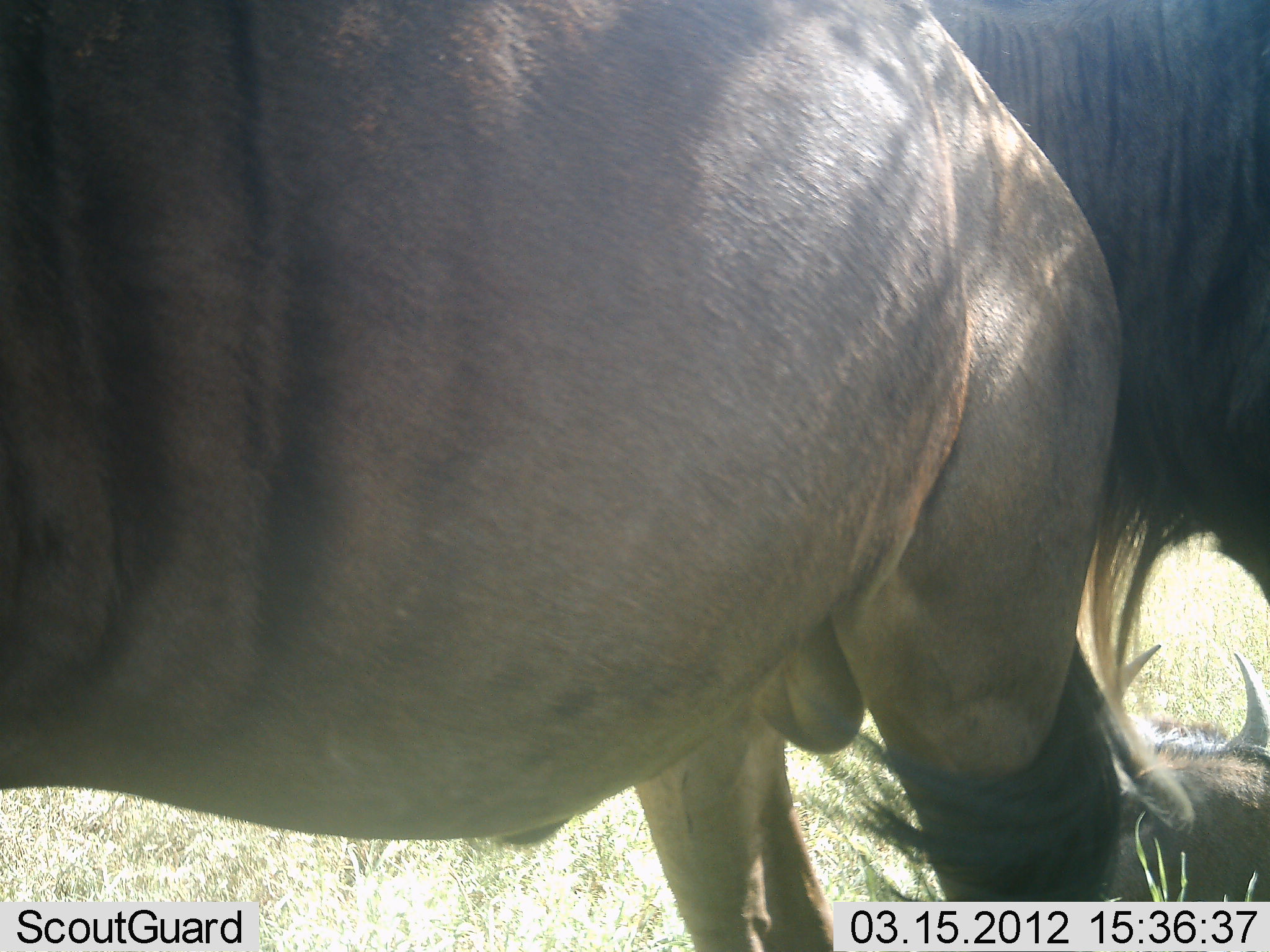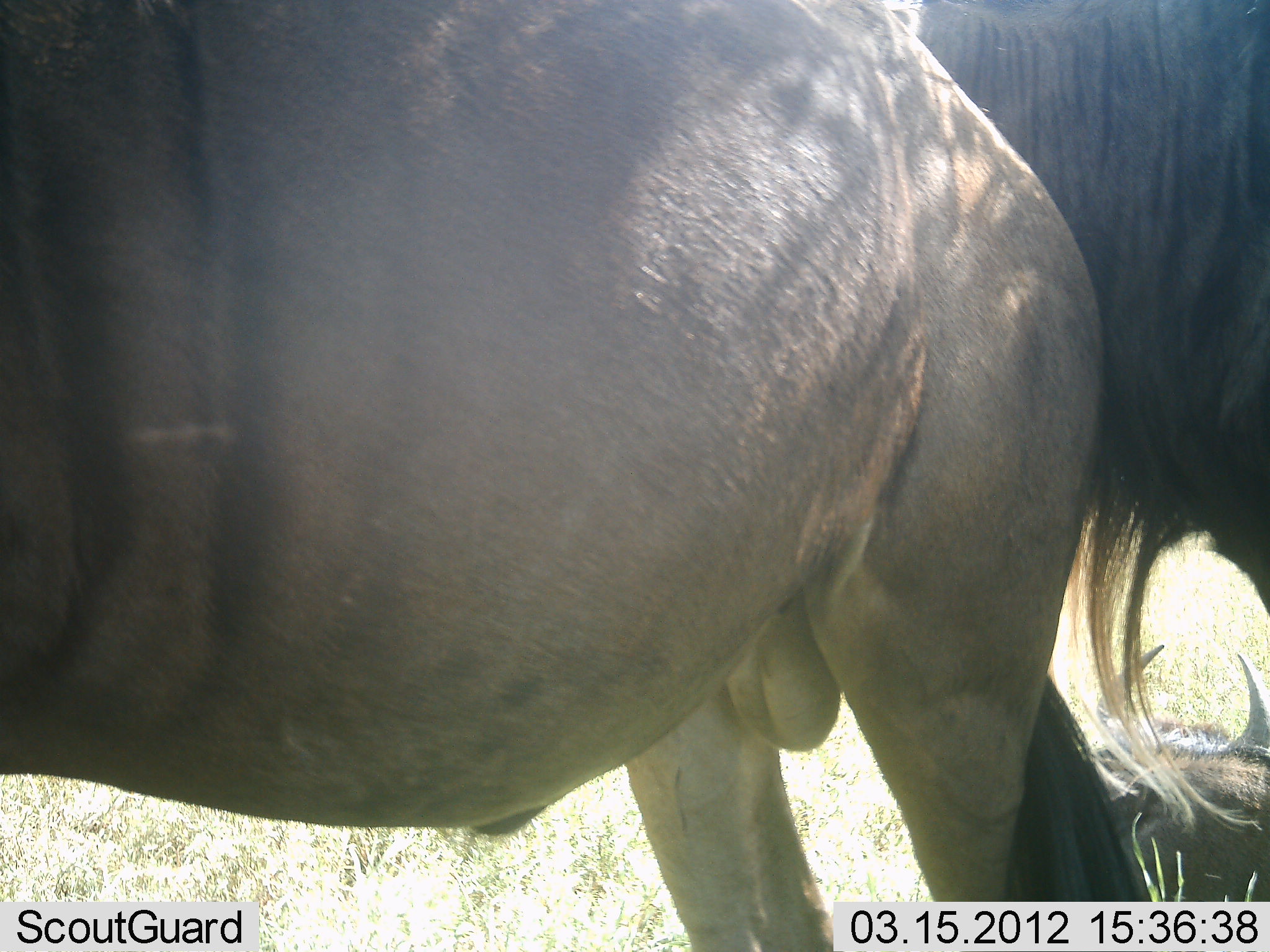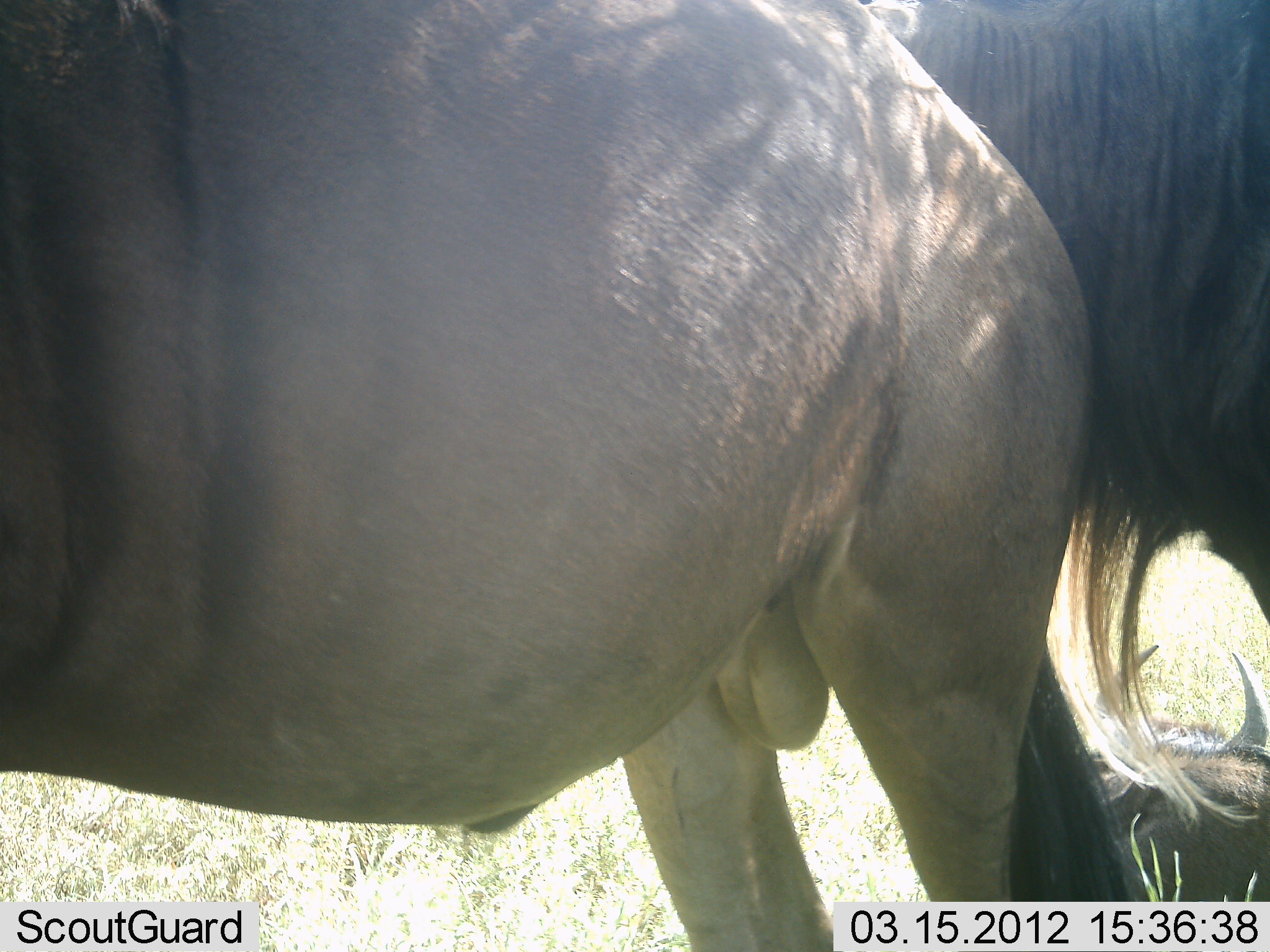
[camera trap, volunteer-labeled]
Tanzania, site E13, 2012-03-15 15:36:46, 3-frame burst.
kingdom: Animalia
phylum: Chordata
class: Mammalia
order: Artiodactyla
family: Bovidae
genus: Connochaetes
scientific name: Connochaetes taurinus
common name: blue wildebeest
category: wildebeest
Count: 3.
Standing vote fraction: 87%.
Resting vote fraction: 73%.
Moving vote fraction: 0%.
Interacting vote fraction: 7%.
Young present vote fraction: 0%.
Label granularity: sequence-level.